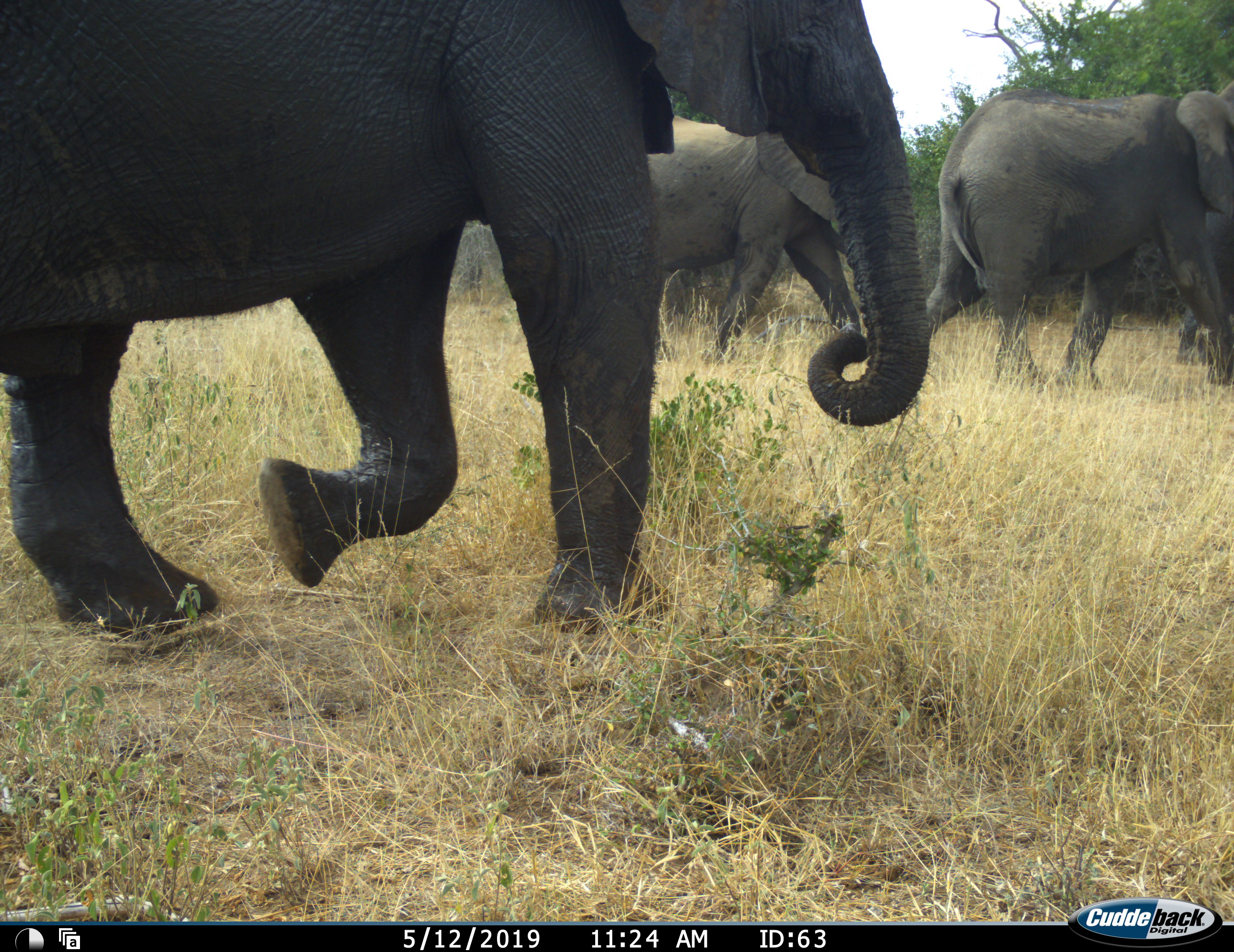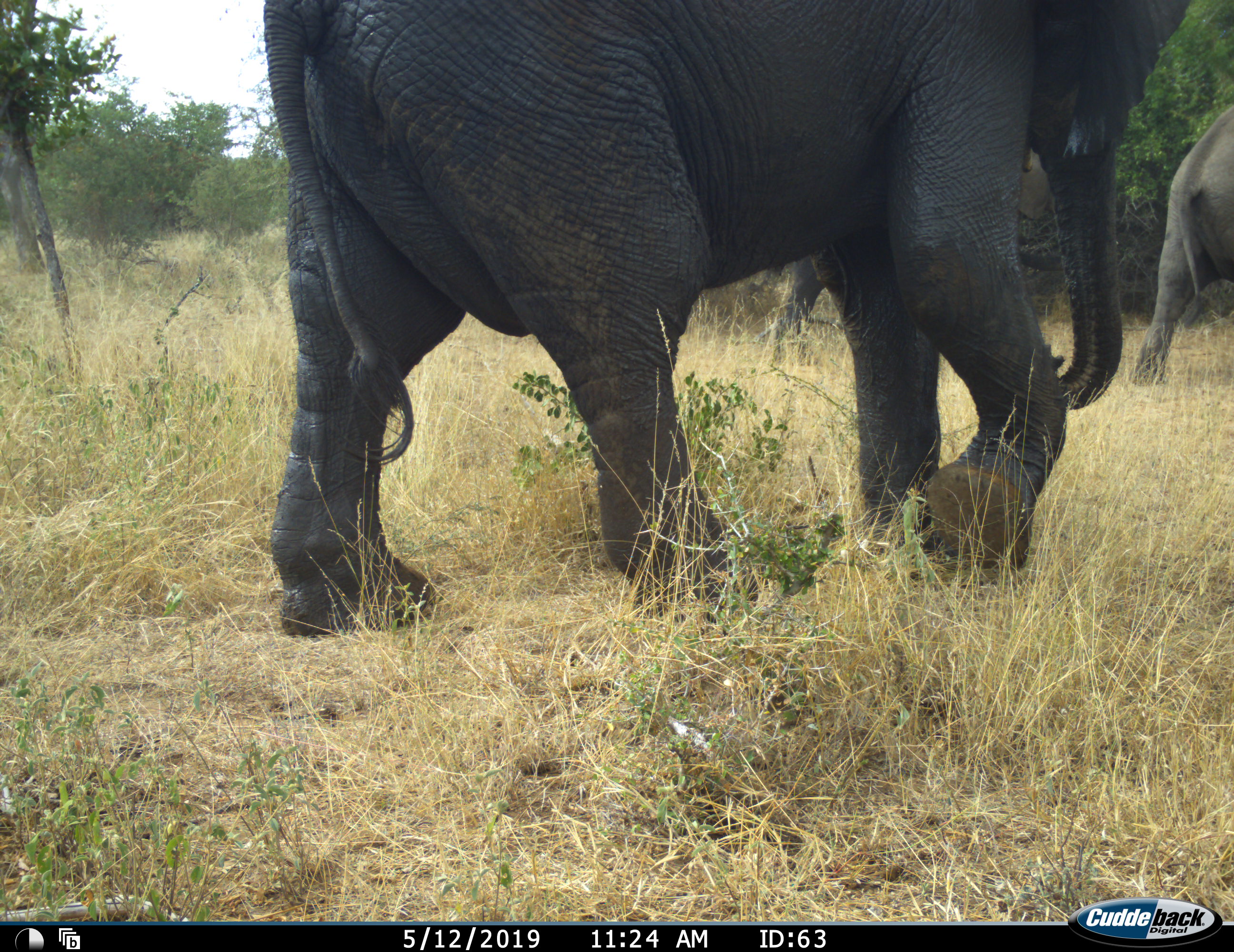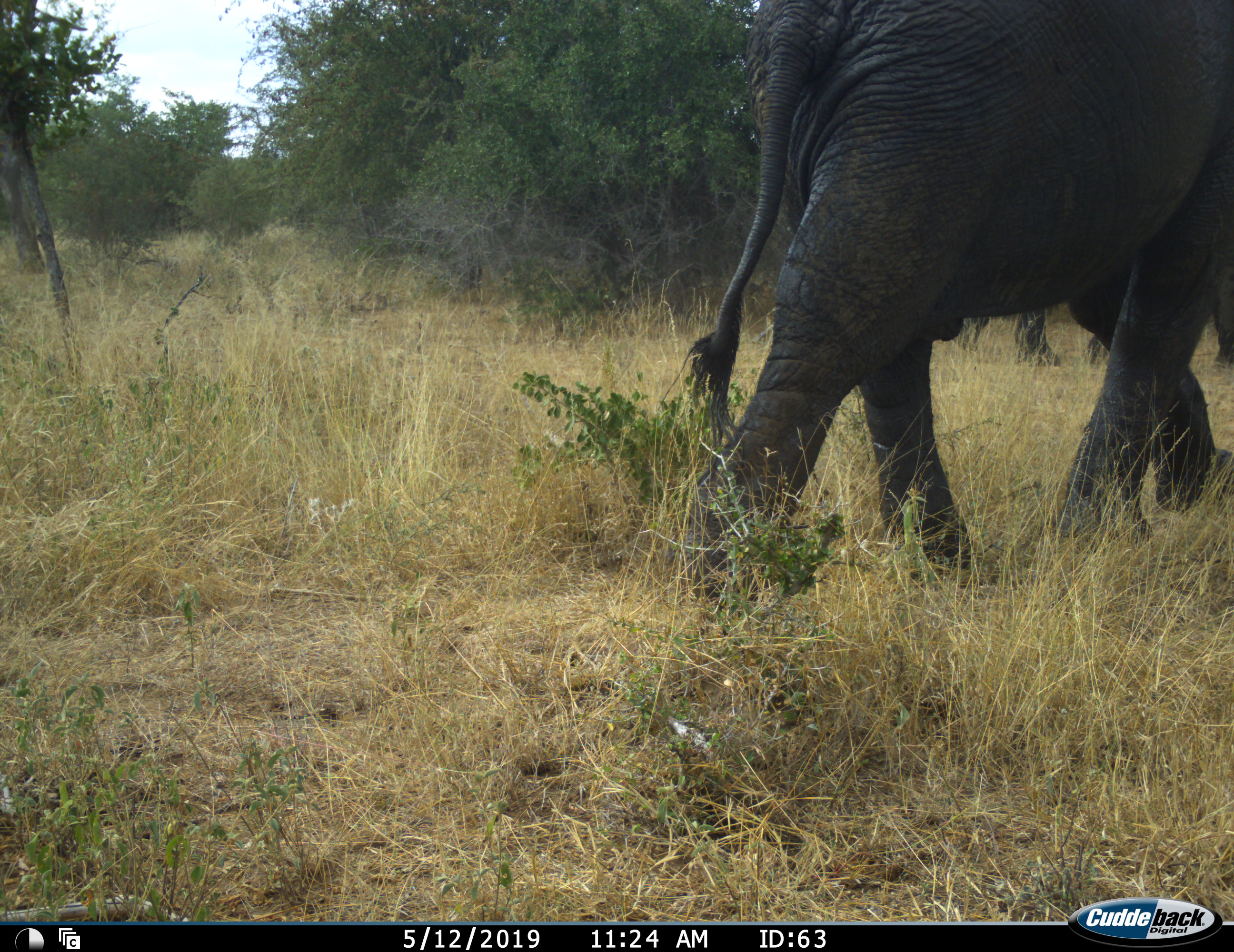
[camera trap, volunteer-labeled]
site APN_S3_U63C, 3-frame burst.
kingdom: Animalia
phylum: Chordata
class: Mammalia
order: Proboscidea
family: Elephantidae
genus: Loxodonta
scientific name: Loxodonta africana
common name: african bush elephant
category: elephant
Elephant (african bush elephant) (Loxodonta africana), count 3. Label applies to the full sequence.